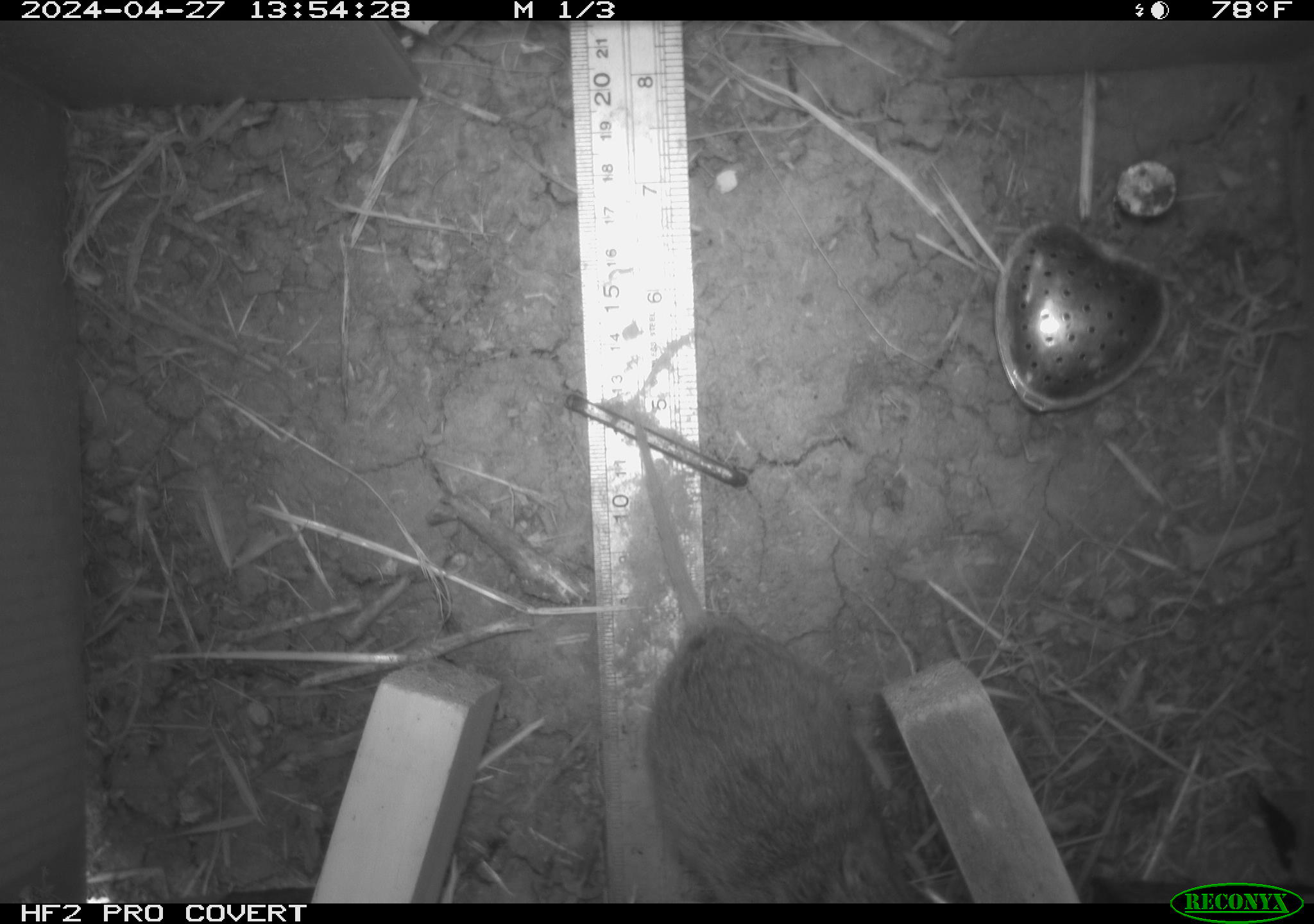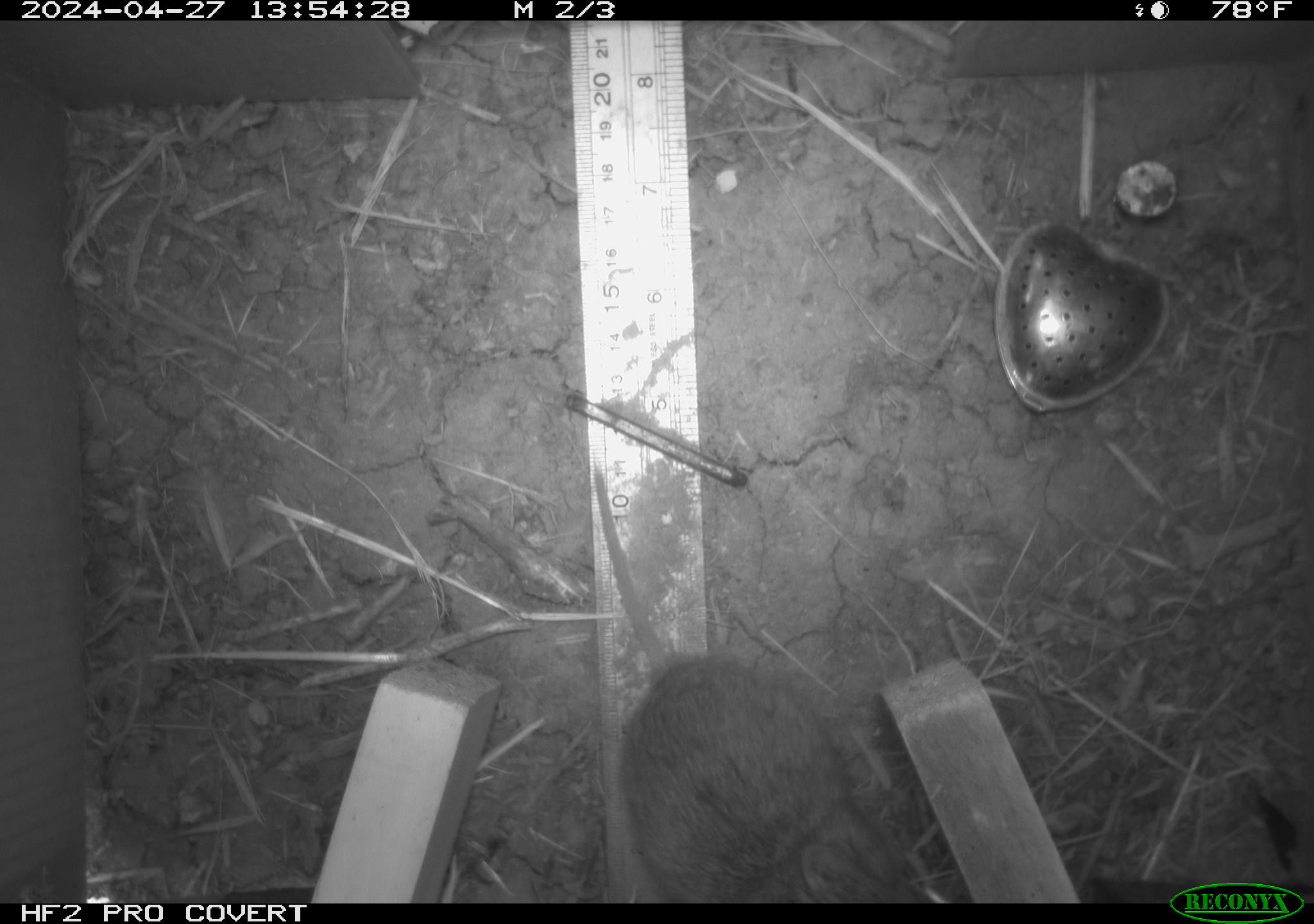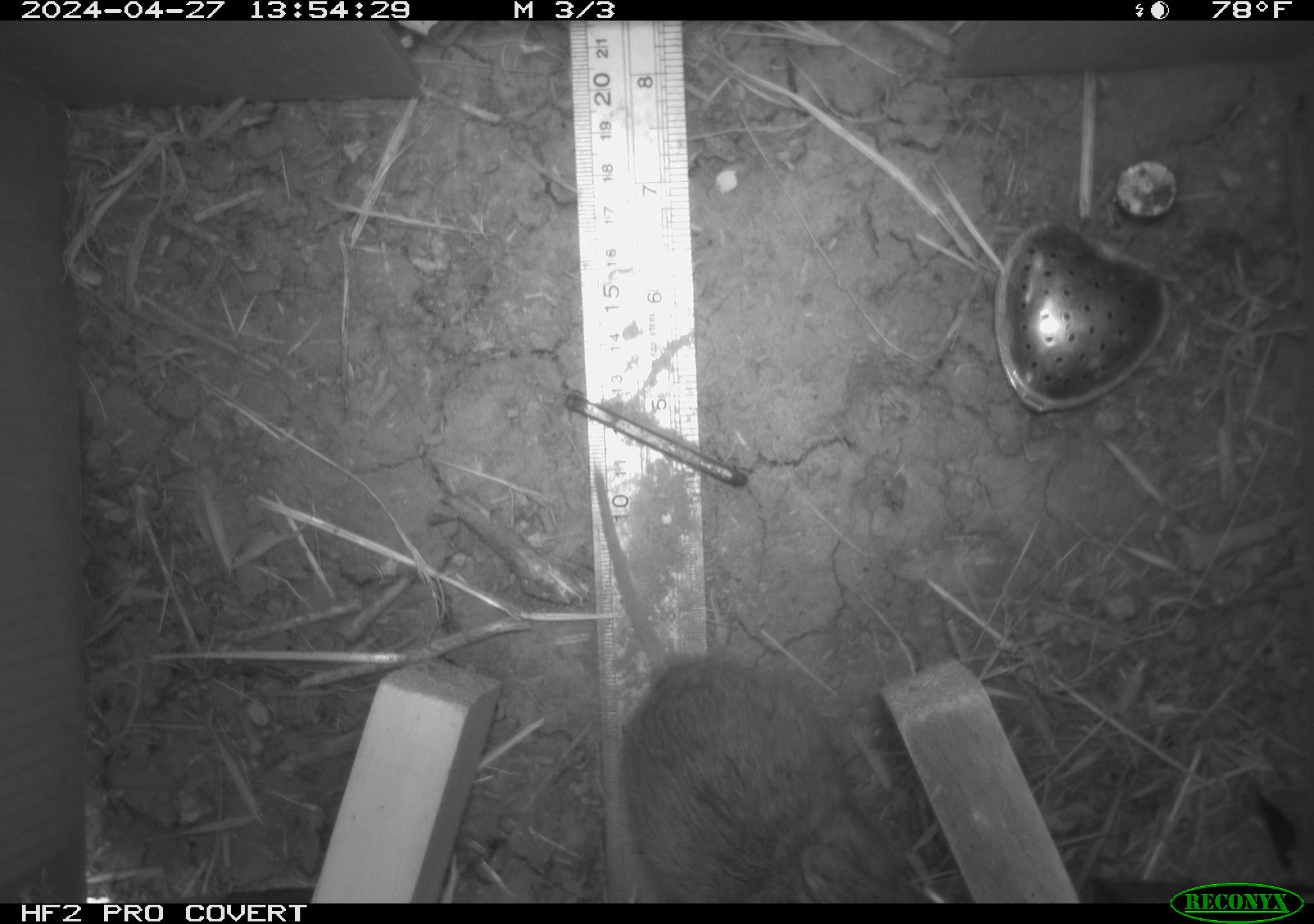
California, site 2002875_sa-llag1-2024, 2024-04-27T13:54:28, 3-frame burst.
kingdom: Animalia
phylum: Chordata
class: Mammalia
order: Rodentia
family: Cricetidae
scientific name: Arvicolinae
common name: voles, lemmings, and muskrats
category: arvicolinae subfamily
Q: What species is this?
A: Arvicolinae subfamily (voles, lemmings, and muskrats) (Arvicolinae).